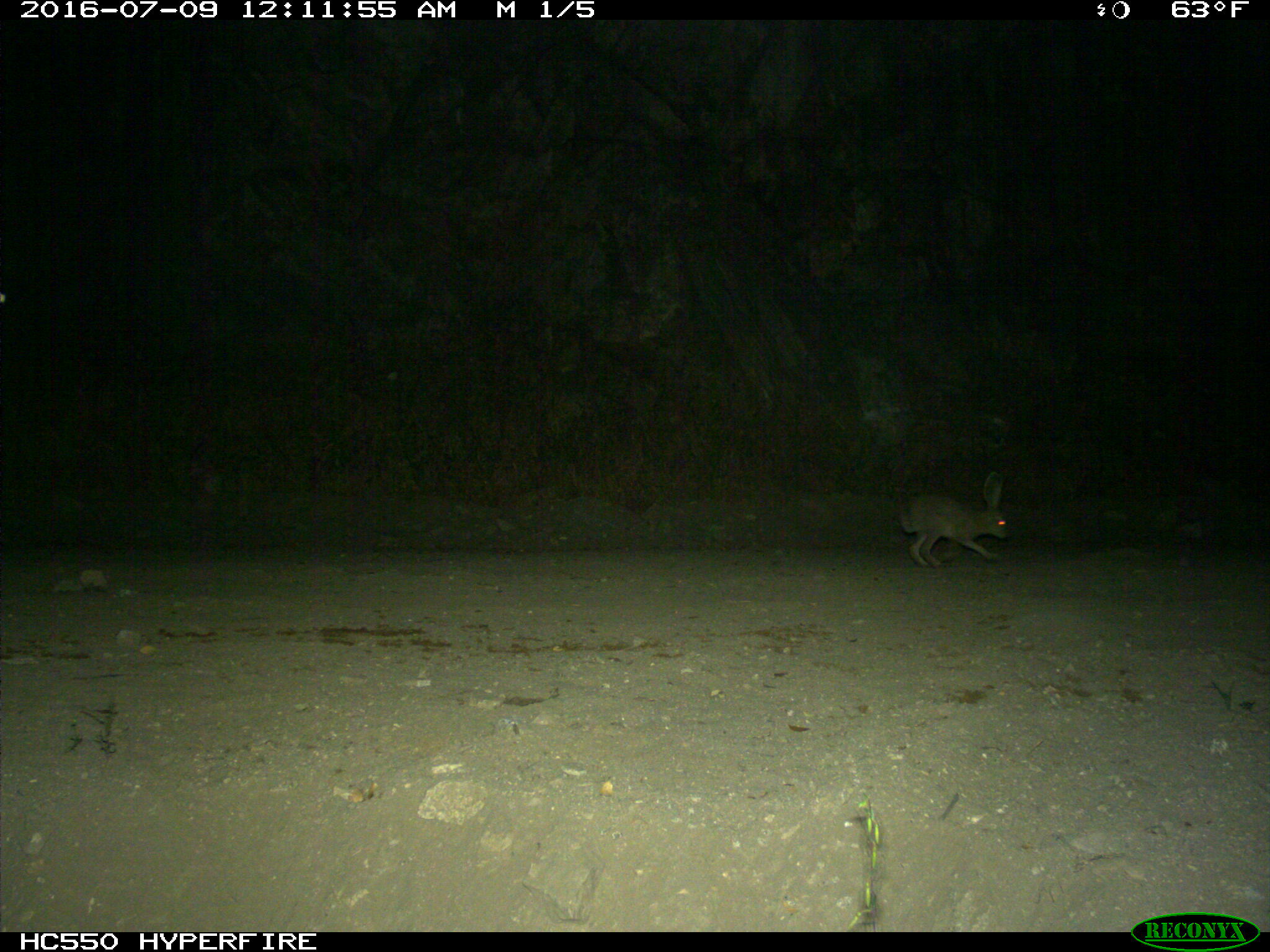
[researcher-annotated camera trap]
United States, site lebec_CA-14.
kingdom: Animalia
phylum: Chordata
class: Mammalia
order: Lagomorpha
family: Leporidae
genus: Lepus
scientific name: Lepus californicus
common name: black-tailed jackrabbit